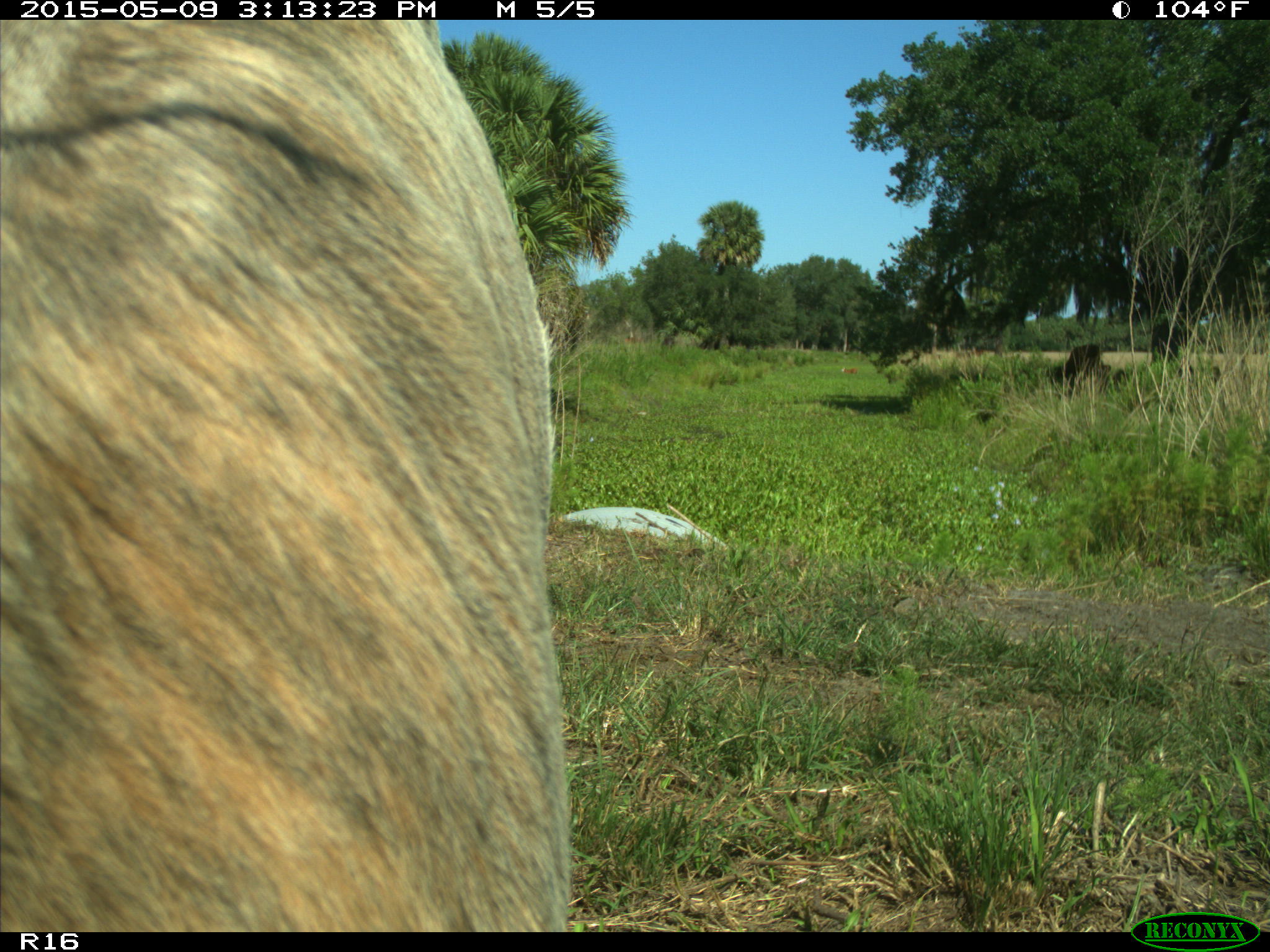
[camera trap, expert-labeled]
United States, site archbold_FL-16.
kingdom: Animalia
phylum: Chordata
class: Mammalia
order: Artiodactyla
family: Bovidae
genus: Bos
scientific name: Bos taurus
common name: domestic cow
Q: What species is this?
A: Bos taurus (domestic cow).